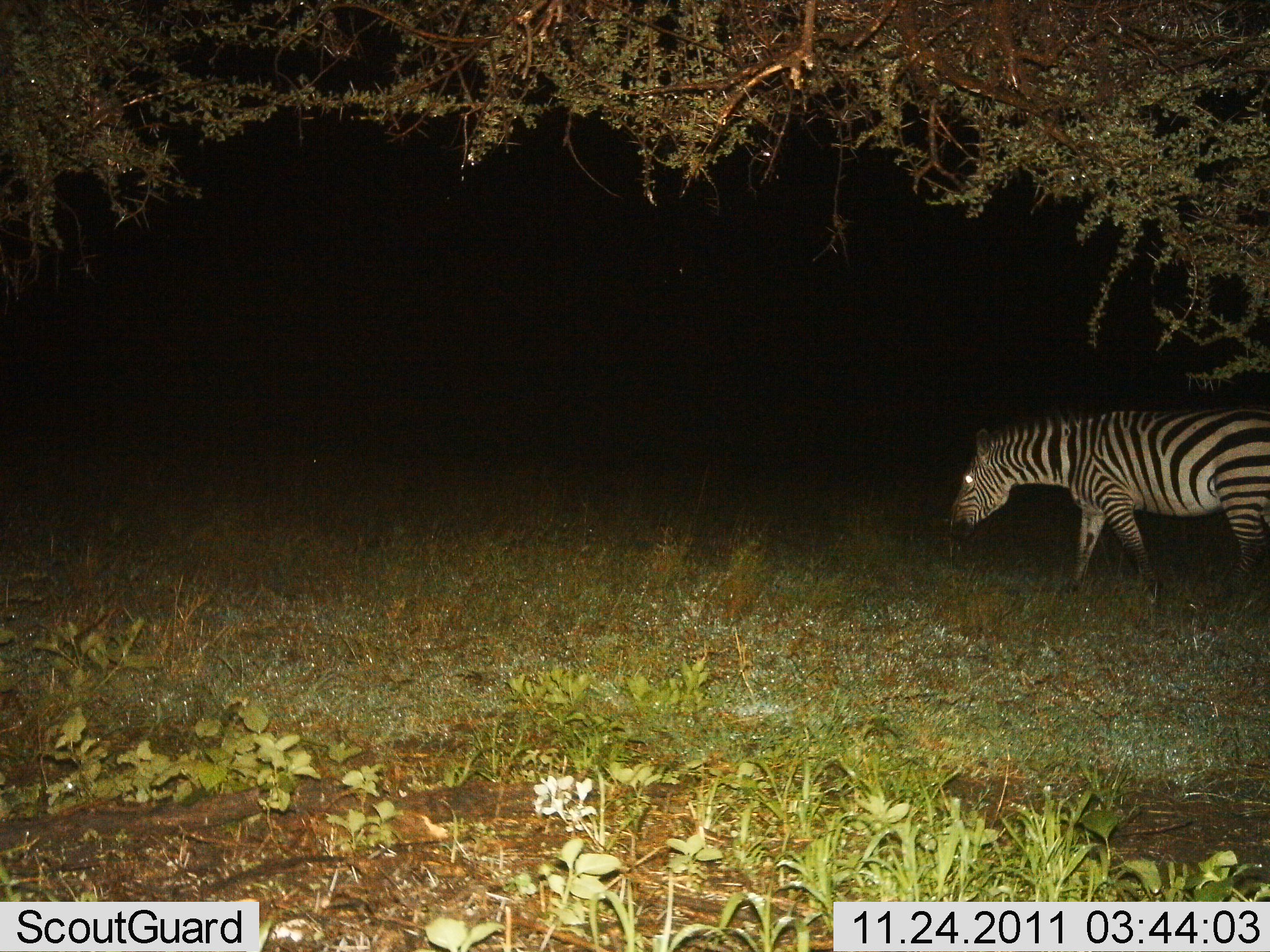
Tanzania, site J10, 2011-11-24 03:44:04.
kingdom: Animalia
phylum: Chordata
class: Mammalia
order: Perissodactyla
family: Equidae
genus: Equus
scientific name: Equus quagga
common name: plains zebra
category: zebra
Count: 1.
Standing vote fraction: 0%.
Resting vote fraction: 0%.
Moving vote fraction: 85%.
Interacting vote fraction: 0%.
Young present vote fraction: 0%.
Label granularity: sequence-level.